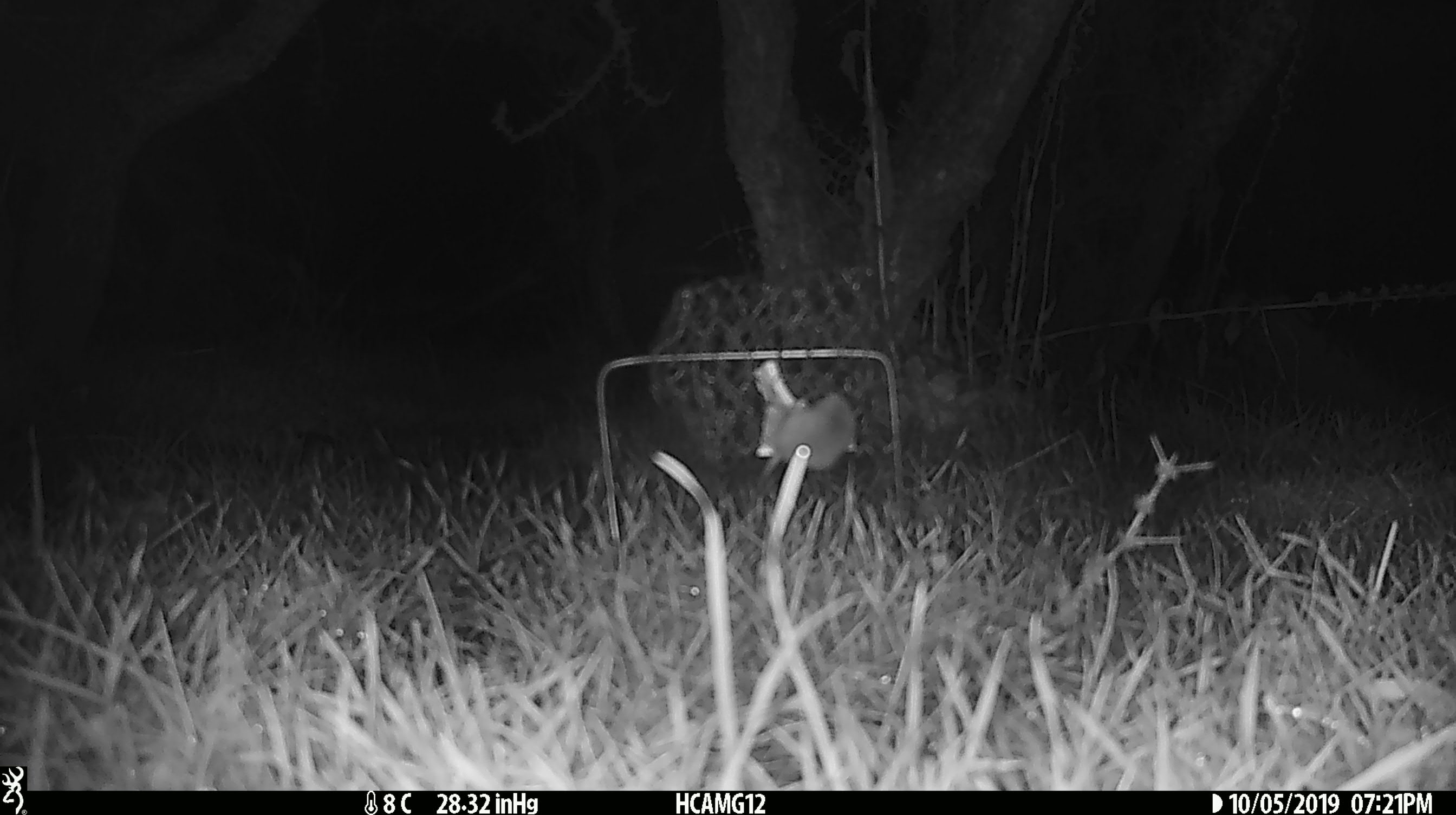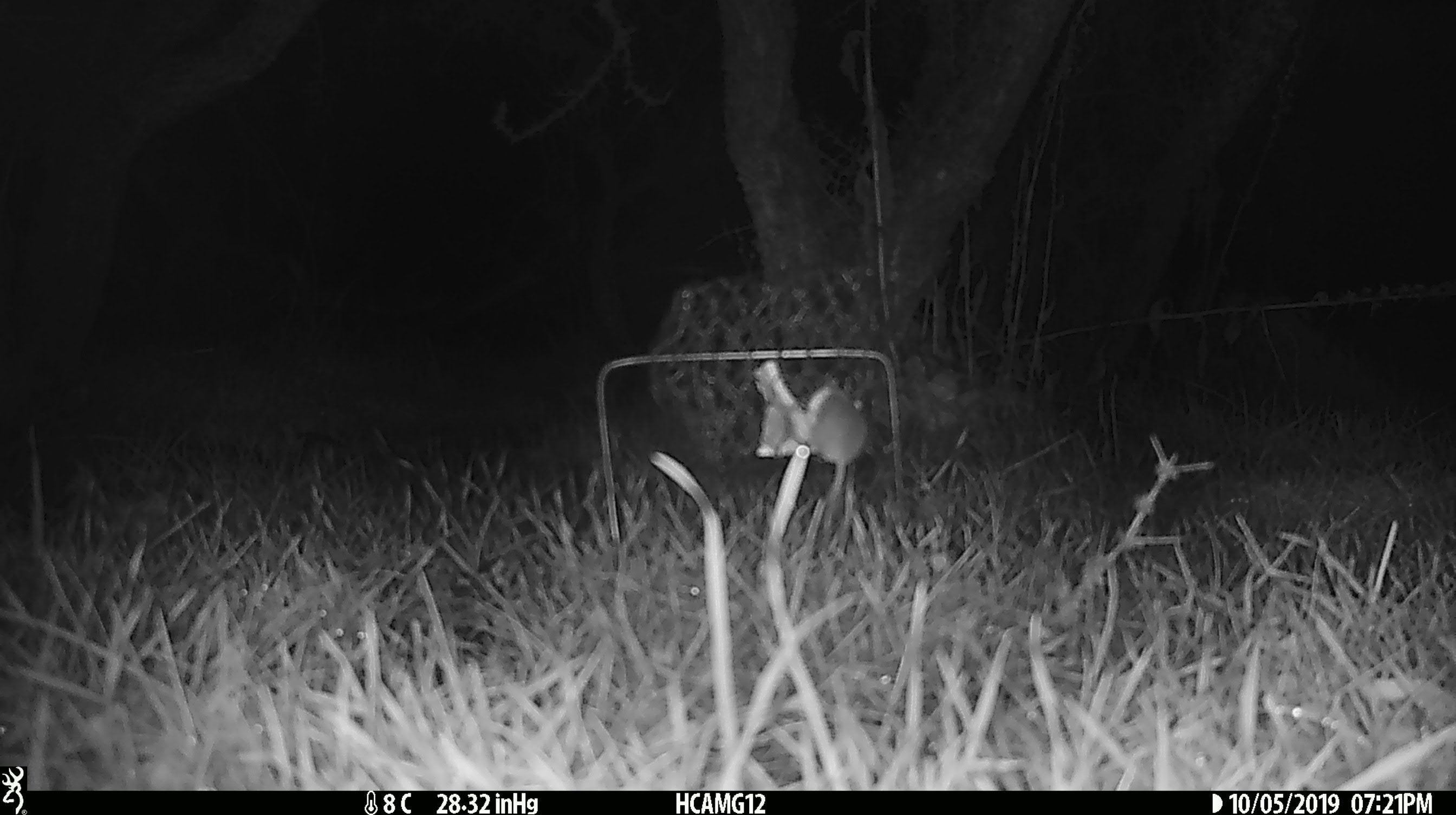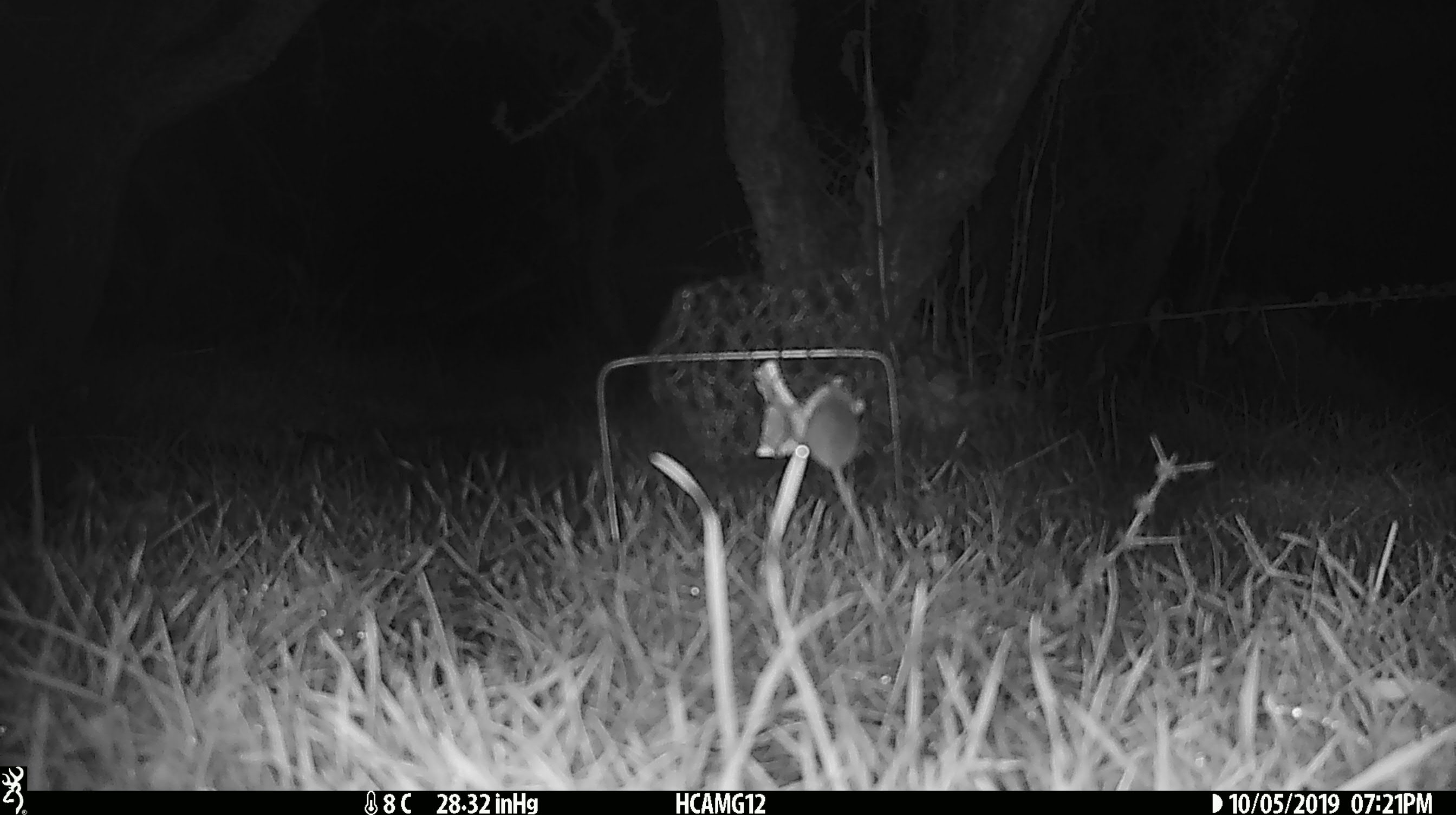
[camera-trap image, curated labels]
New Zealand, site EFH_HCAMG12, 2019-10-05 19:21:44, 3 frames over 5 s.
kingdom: Animalia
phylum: Chordata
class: Mammalia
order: Rodentia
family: Muridae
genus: Mus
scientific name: Mus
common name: mouse